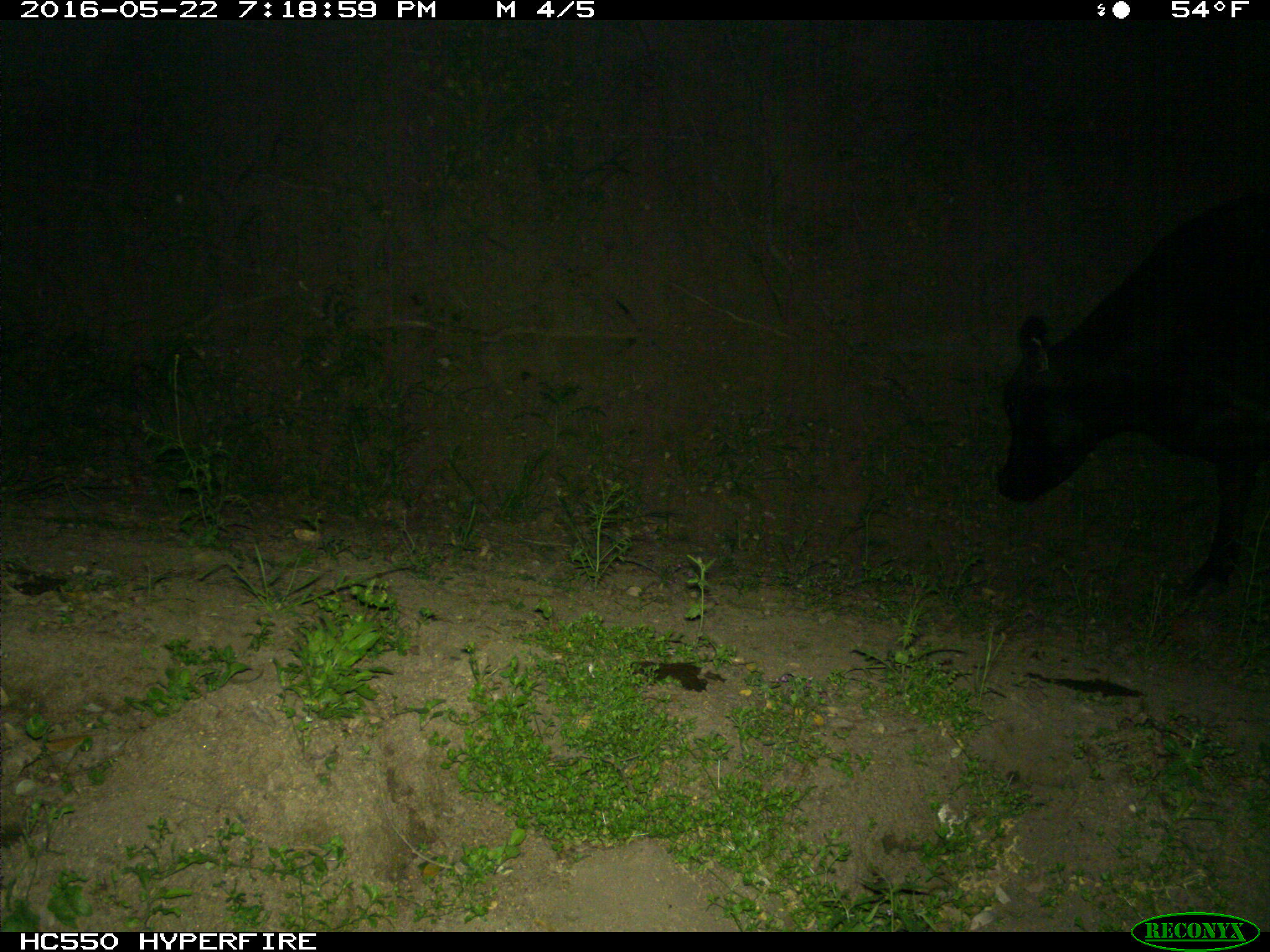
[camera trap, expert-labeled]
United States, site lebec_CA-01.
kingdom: Animalia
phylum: Chordata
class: Mammalia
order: Artiodactyla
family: Bovidae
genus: Bos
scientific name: Bos taurus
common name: domestic cow